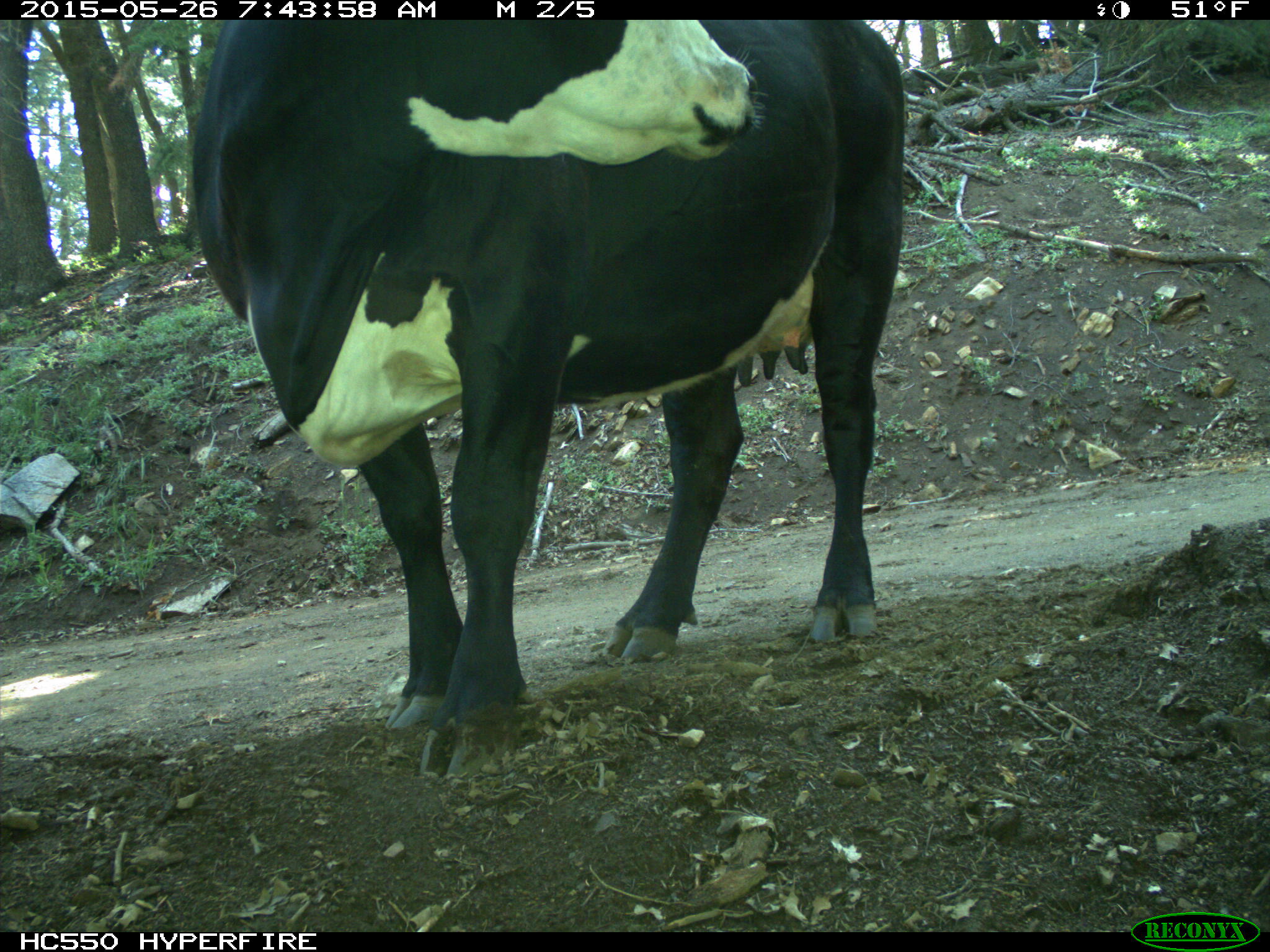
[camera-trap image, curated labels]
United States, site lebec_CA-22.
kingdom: Animalia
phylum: Chordata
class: Mammalia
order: Artiodactyla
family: Bovidae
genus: Bos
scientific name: Bos taurus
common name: domestic cow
Bos taurus (domestic cow).